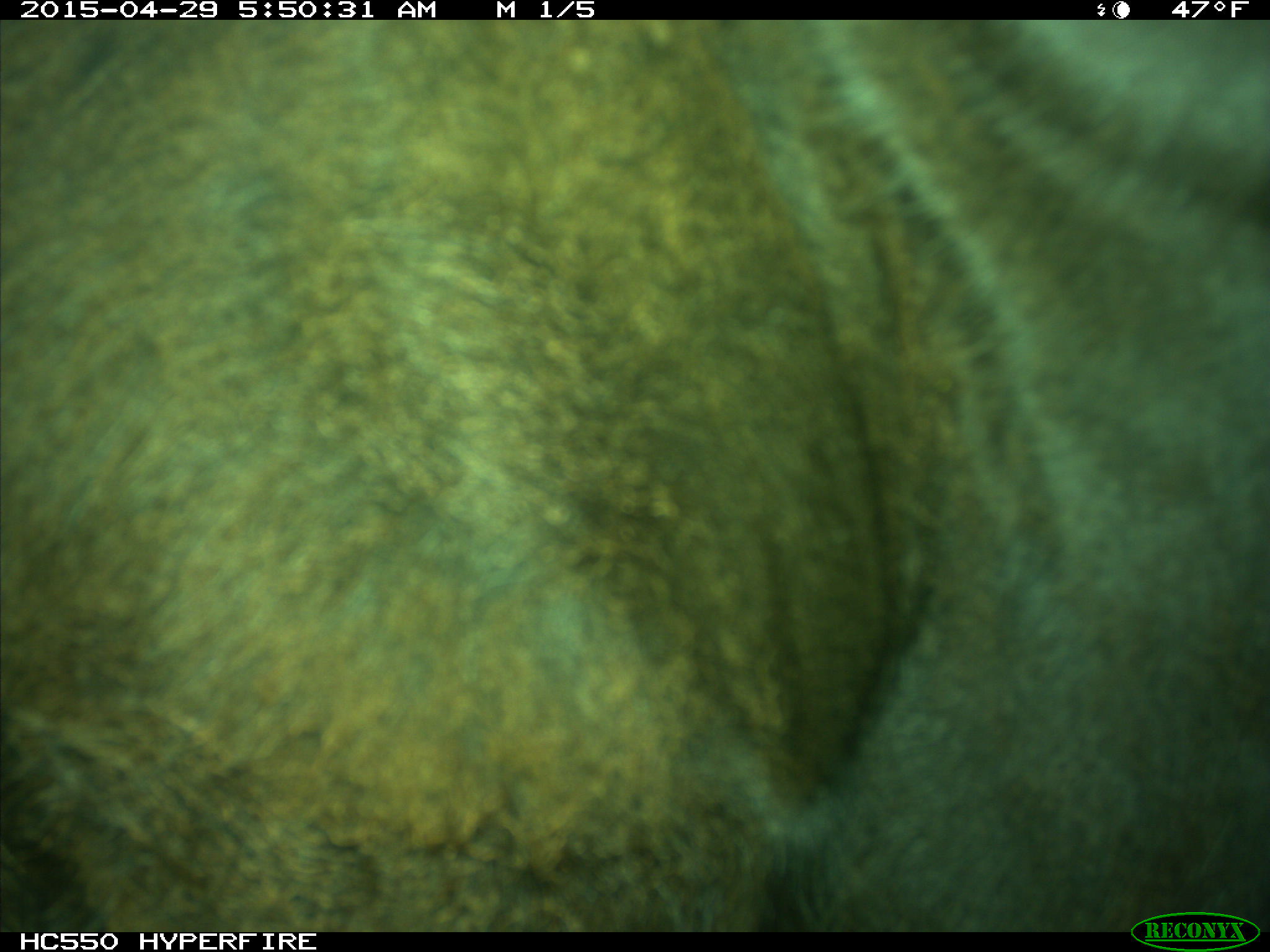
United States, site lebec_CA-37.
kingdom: Animalia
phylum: Chordata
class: Mammalia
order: Artiodactyla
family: Bovidae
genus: Bos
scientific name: Bos taurus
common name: domestic cow